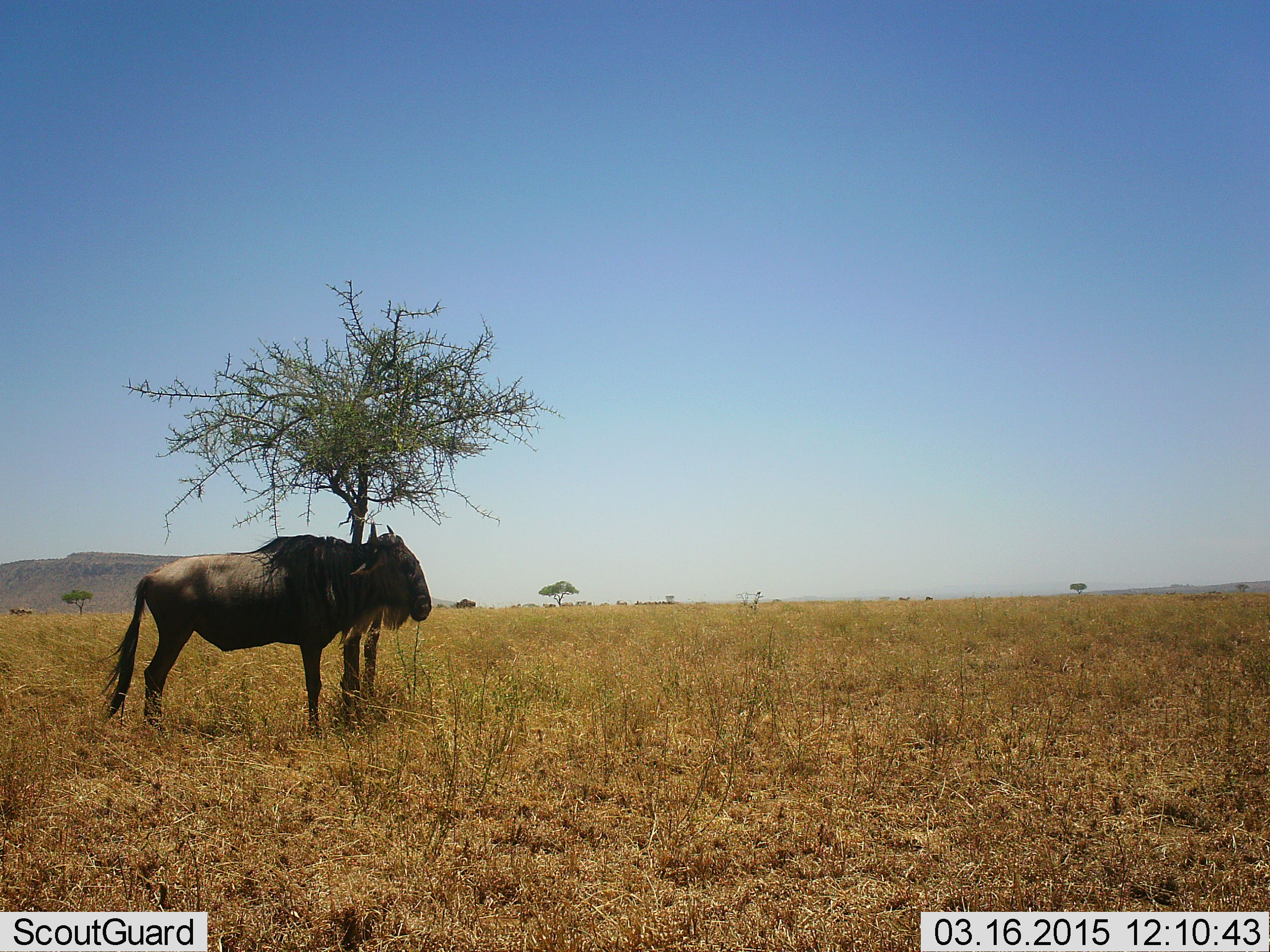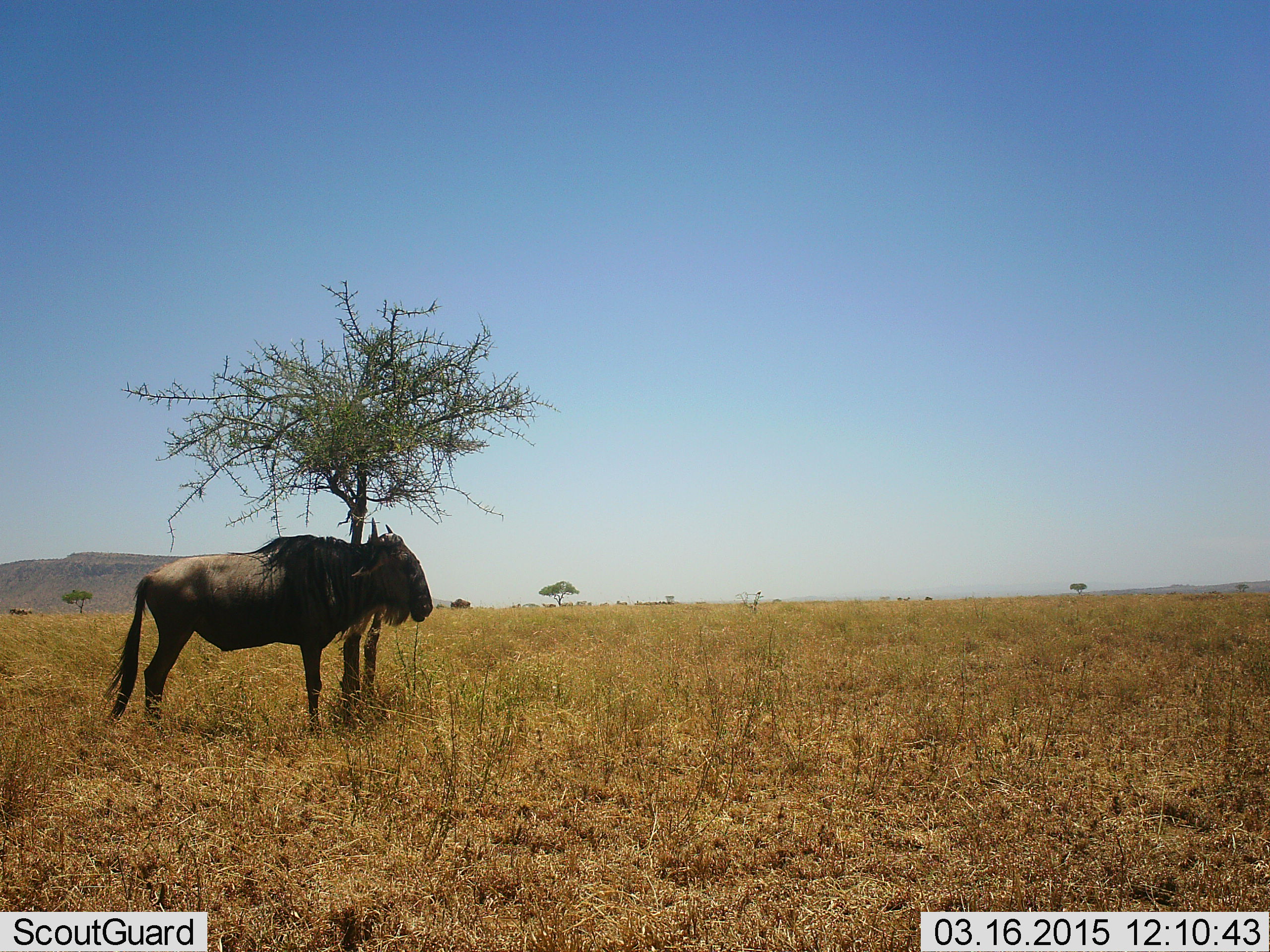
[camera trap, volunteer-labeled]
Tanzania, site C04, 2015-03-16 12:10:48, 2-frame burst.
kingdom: Animalia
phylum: Chordata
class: Mammalia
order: Artiodactyla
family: Bovidae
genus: Connochaetes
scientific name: Connochaetes taurinus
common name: blue wildebeest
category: wildebeest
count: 1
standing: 91%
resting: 9%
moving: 36%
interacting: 0%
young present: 0%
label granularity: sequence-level